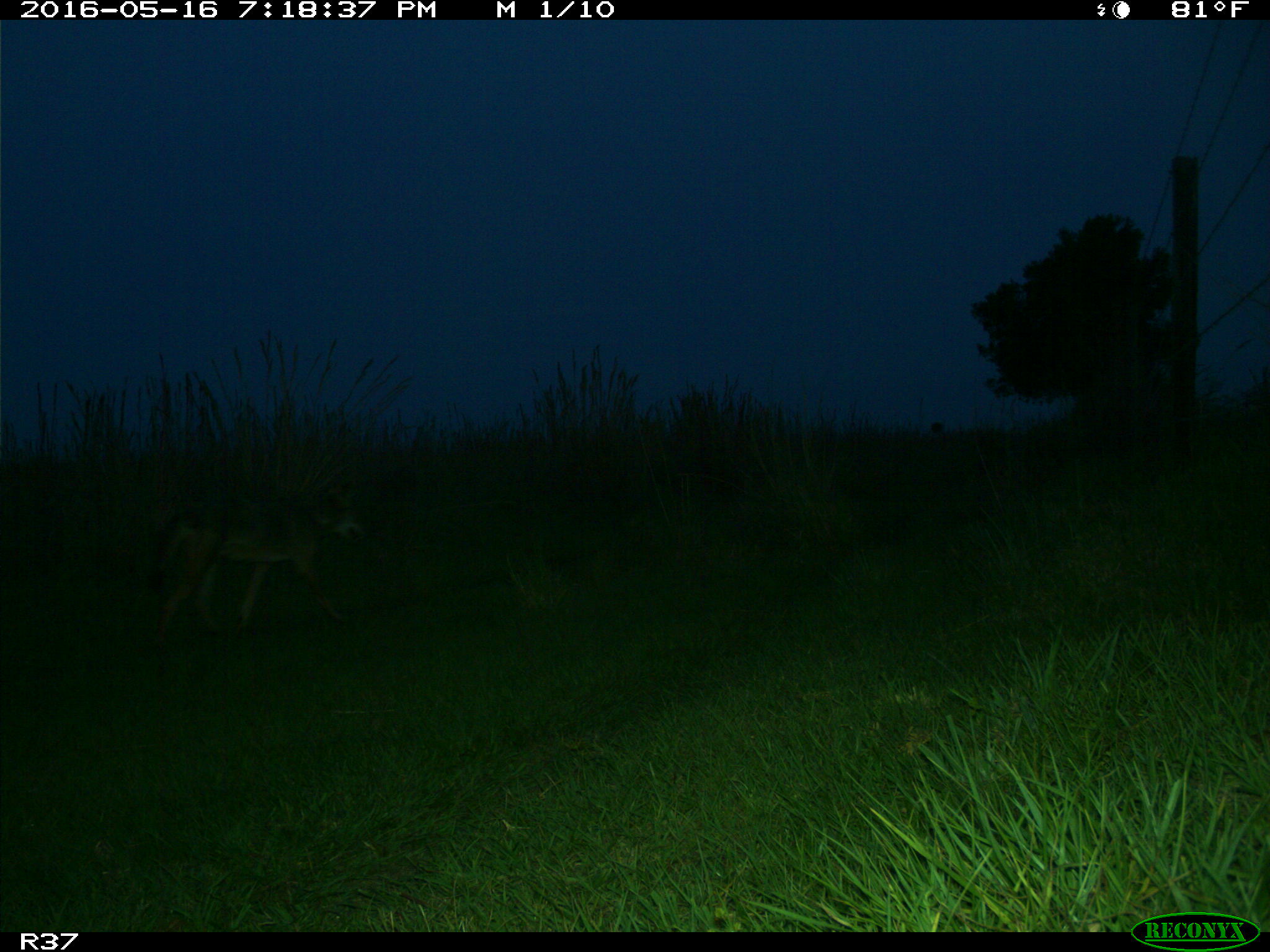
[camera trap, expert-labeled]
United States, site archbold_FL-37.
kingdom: Animalia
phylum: Chordata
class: Mammalia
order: Carnivora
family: Canidae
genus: Canis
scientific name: Canis latrans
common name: coyote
Canis latrans (coyote).